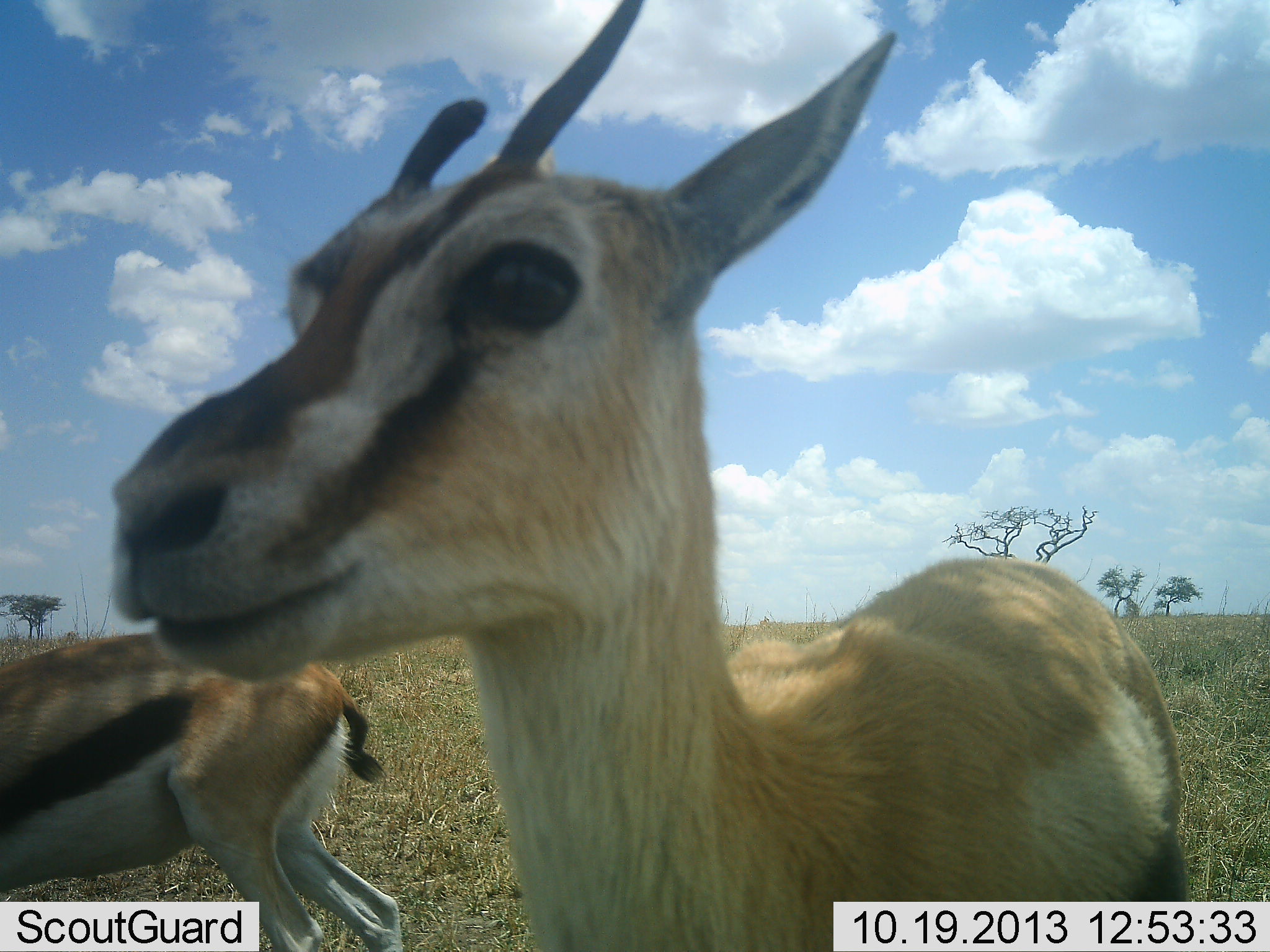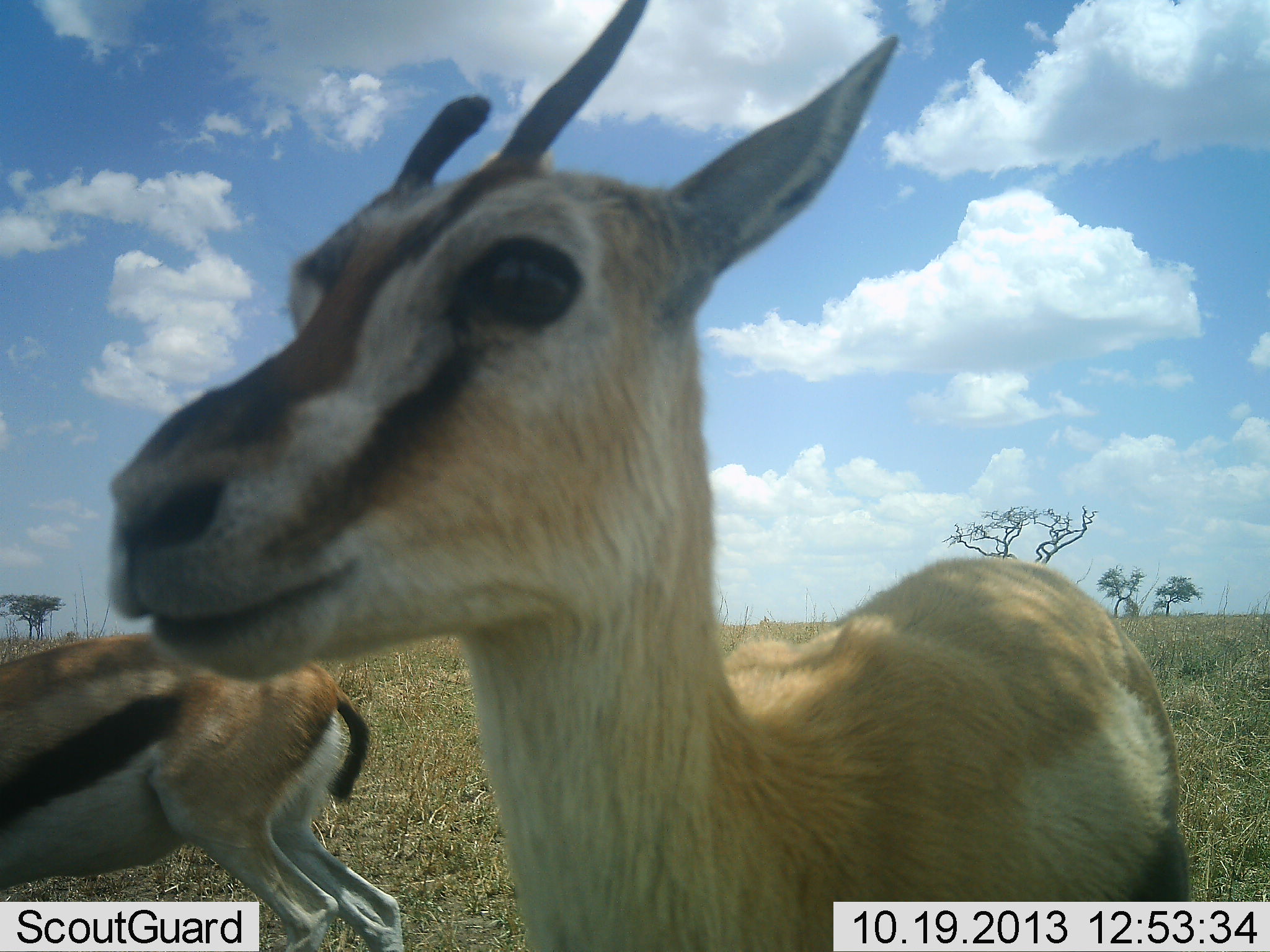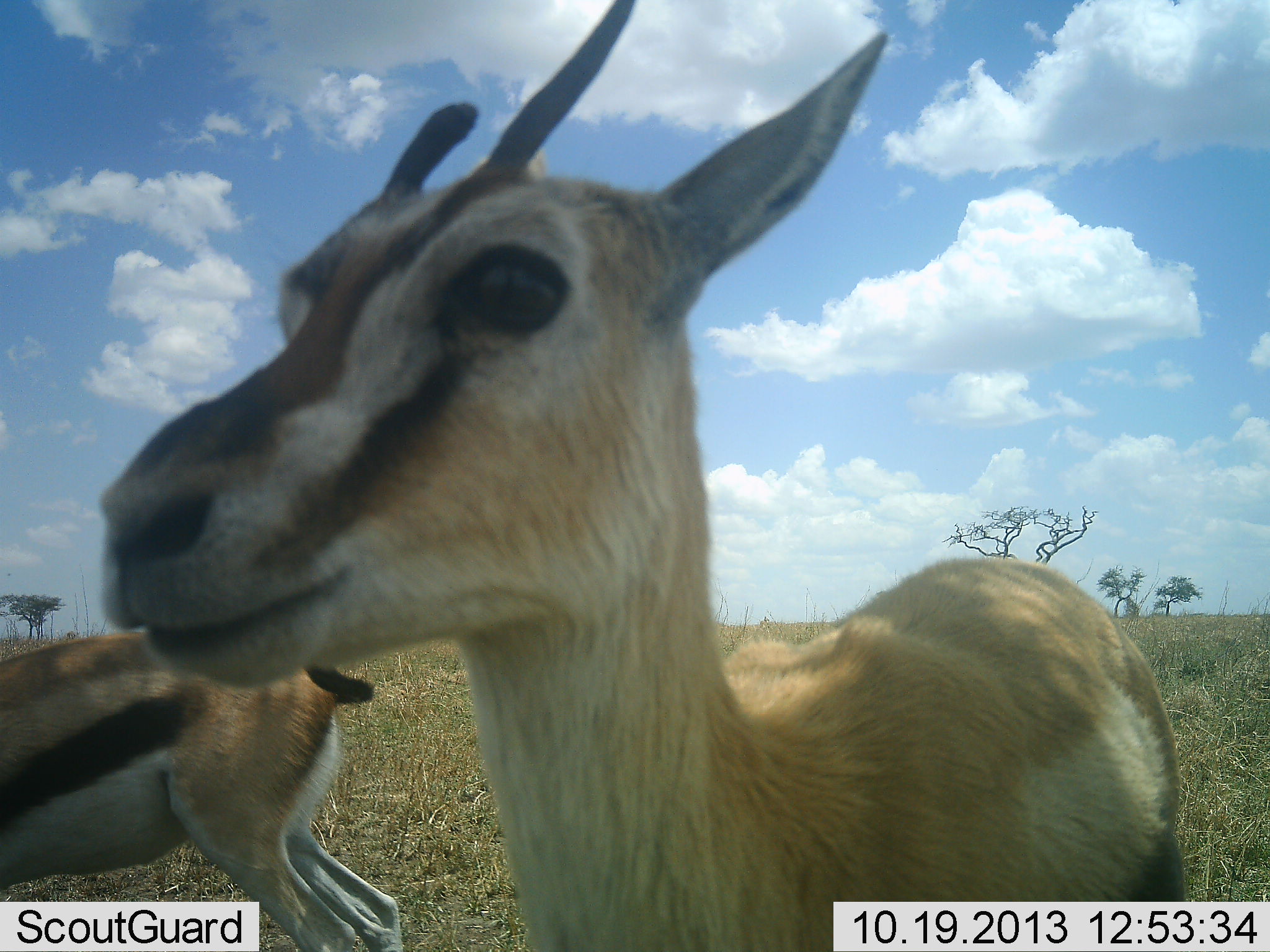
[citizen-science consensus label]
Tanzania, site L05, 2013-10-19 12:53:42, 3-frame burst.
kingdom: Animalia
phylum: Chordata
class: Mammalia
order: Artiodactyla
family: Bovidae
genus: Eudorcas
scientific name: Eudorcas thomsonii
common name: thomson's gazelle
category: gazellethomsons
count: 2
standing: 88%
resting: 8%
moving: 8%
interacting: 8%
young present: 4%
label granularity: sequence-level